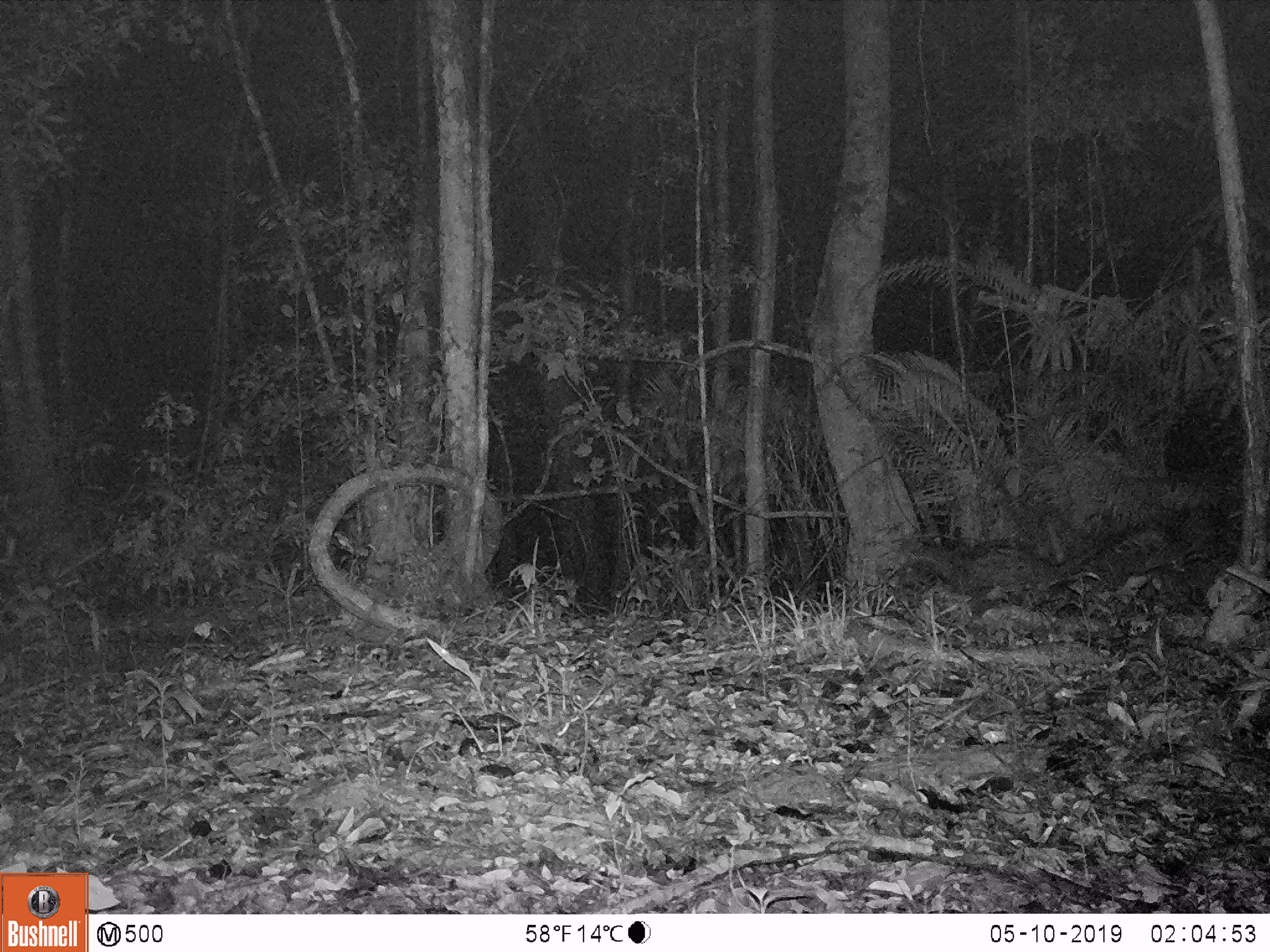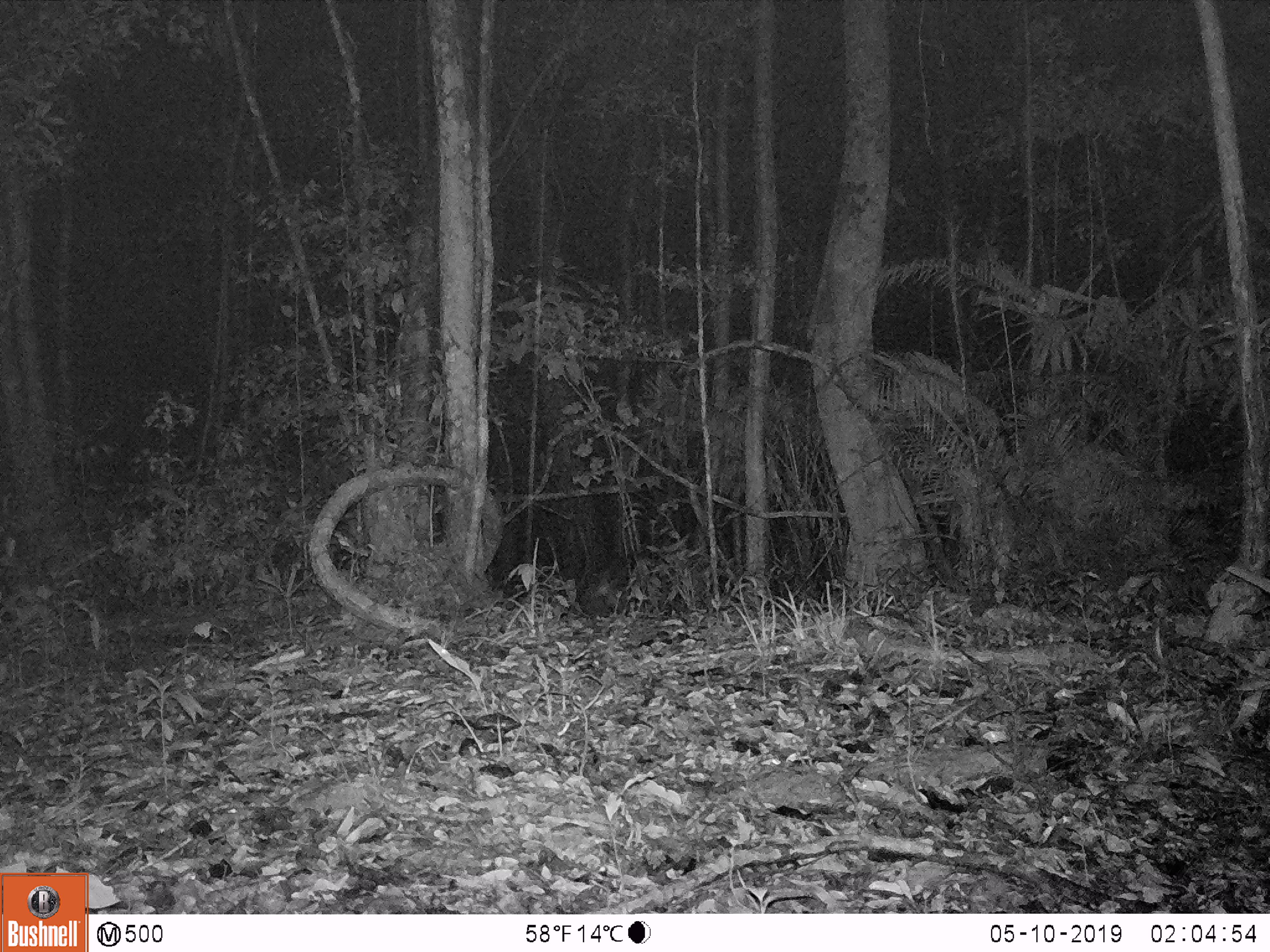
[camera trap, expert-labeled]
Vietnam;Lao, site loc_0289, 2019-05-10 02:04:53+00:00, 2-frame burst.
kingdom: Animalia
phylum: Chordata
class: Mammalia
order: Carnivora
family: Viverridae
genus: Paradoxurus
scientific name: Paradoxurus hermaphroditus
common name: common palm civet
Common palm civet (Paradoxurus hermaphroditus). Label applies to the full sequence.